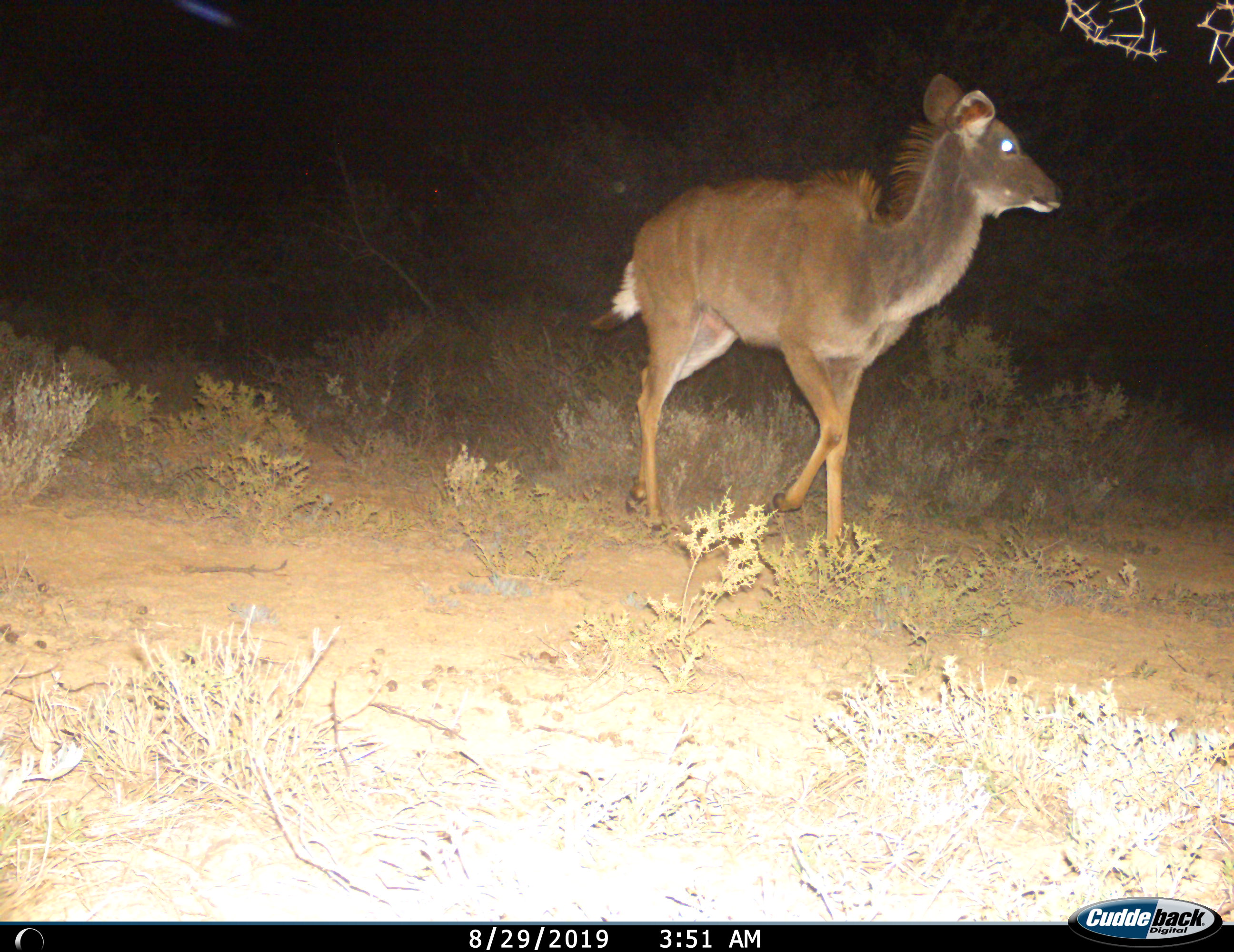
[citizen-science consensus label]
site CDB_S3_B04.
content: unidentified animal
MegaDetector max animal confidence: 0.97